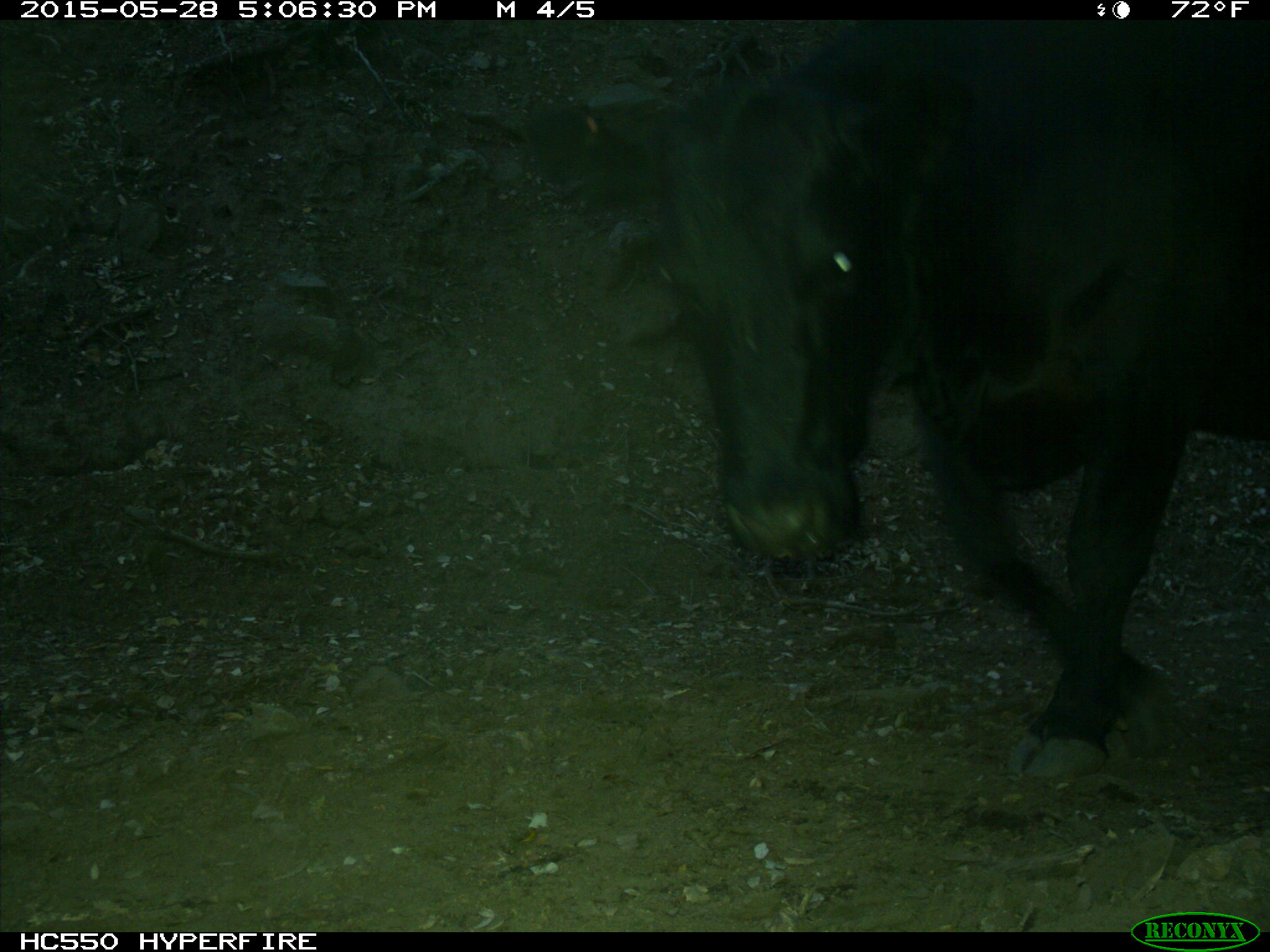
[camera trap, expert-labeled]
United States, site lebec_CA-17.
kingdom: Animalia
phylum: Chordata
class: Mammalia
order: Artiodactyla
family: Bovidae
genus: Bos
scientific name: Bos taurus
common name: domestic cow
Bos taurus (domestic cow).